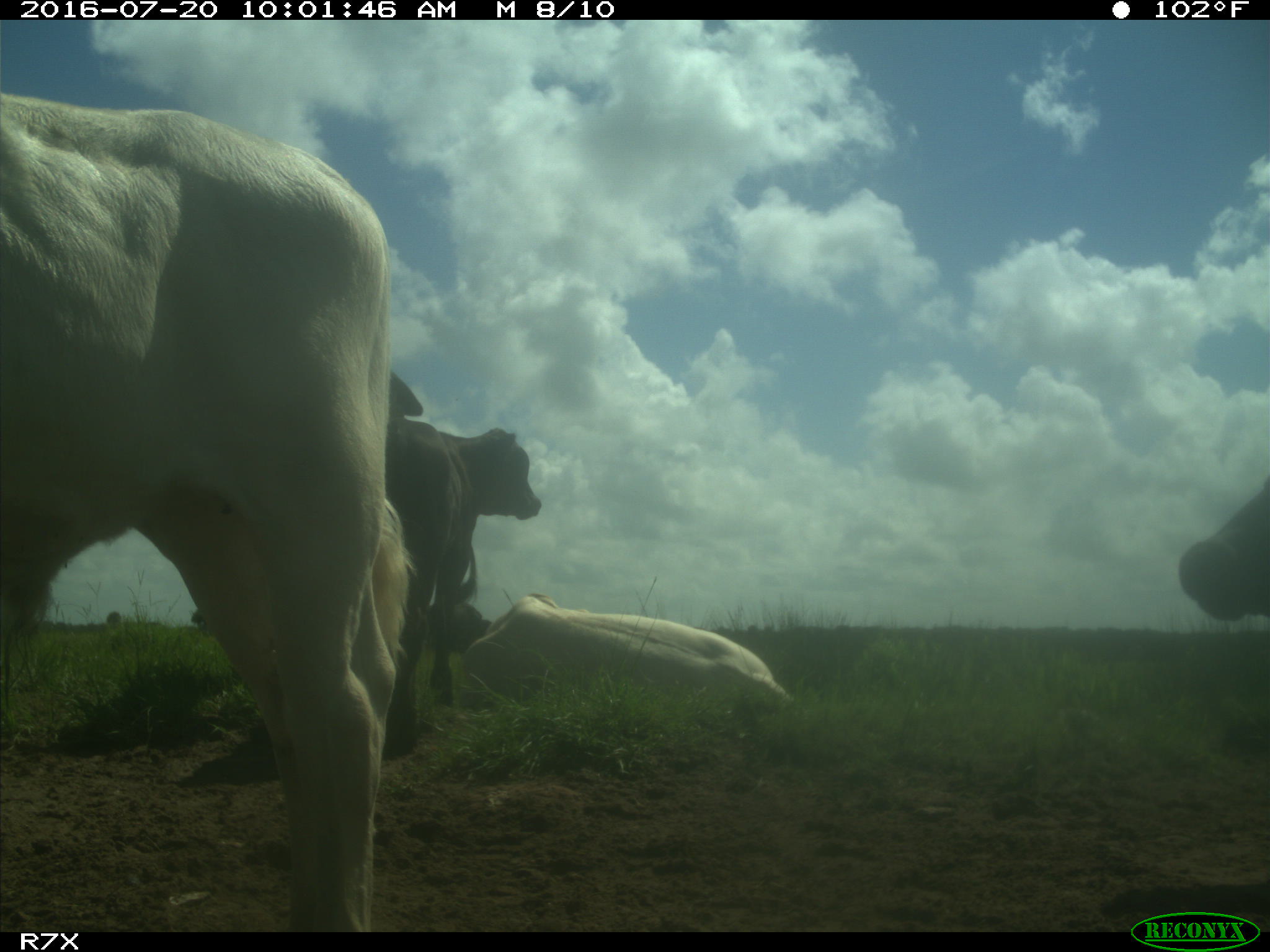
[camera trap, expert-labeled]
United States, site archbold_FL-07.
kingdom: Animalia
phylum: Chordata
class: Mammalia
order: Artiodactyla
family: Bovidae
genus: Bos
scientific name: Bos taurus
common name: domestic cow